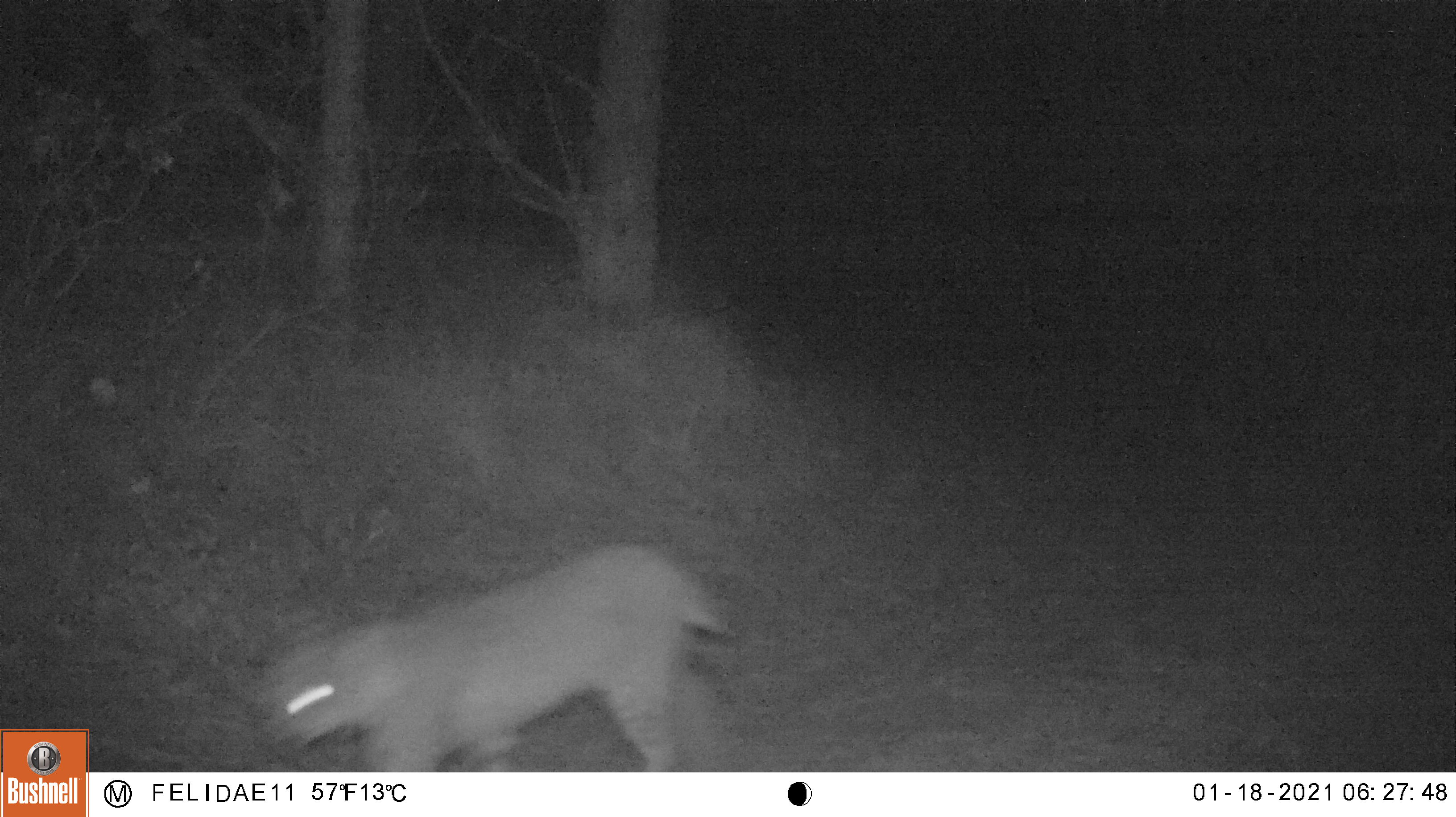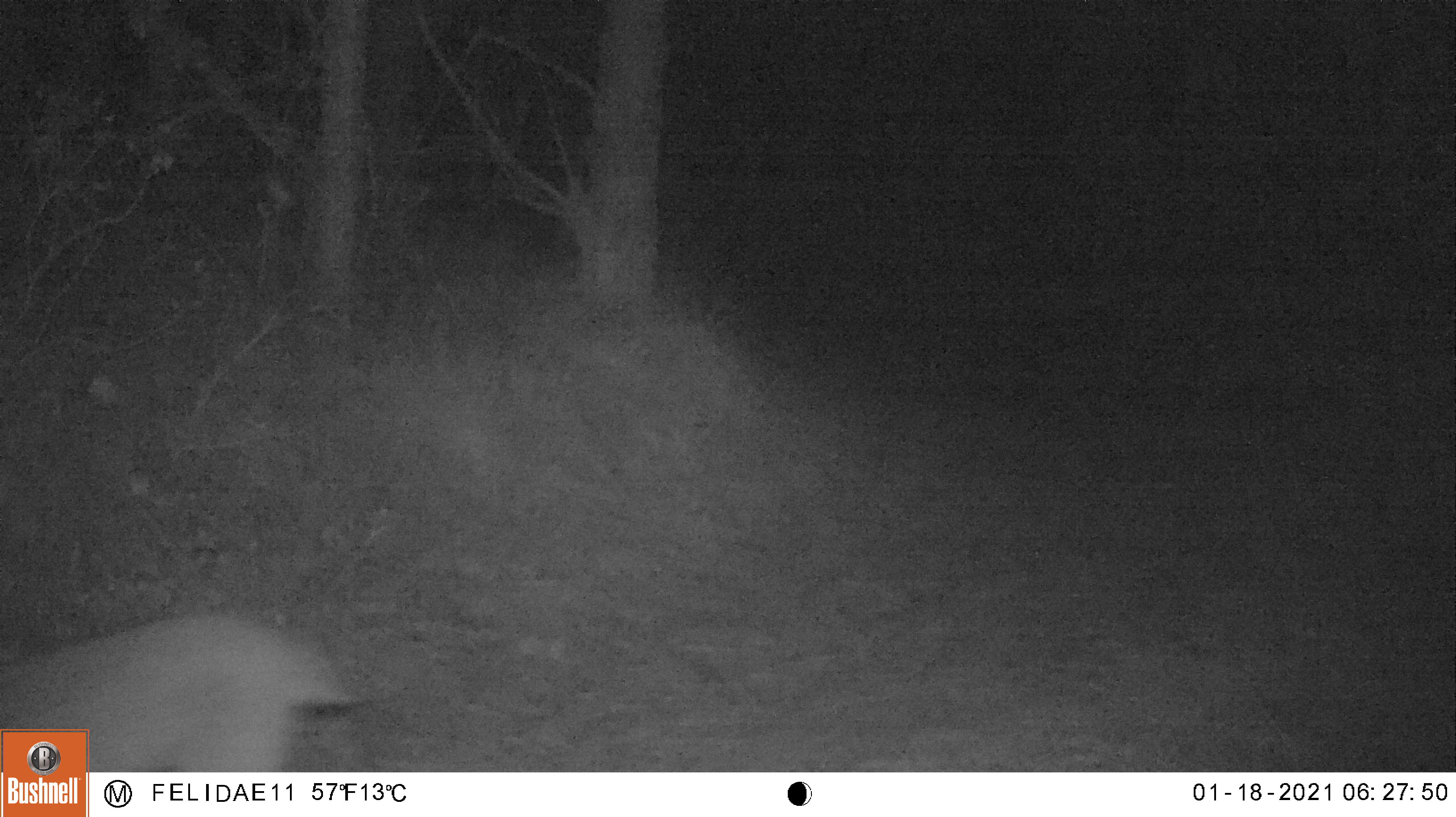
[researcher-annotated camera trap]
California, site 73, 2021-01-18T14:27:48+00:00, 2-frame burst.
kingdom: Animalia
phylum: Chordata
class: Mammalia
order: Carnivora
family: Felidae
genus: Lynx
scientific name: Lynx rufus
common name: bobcat